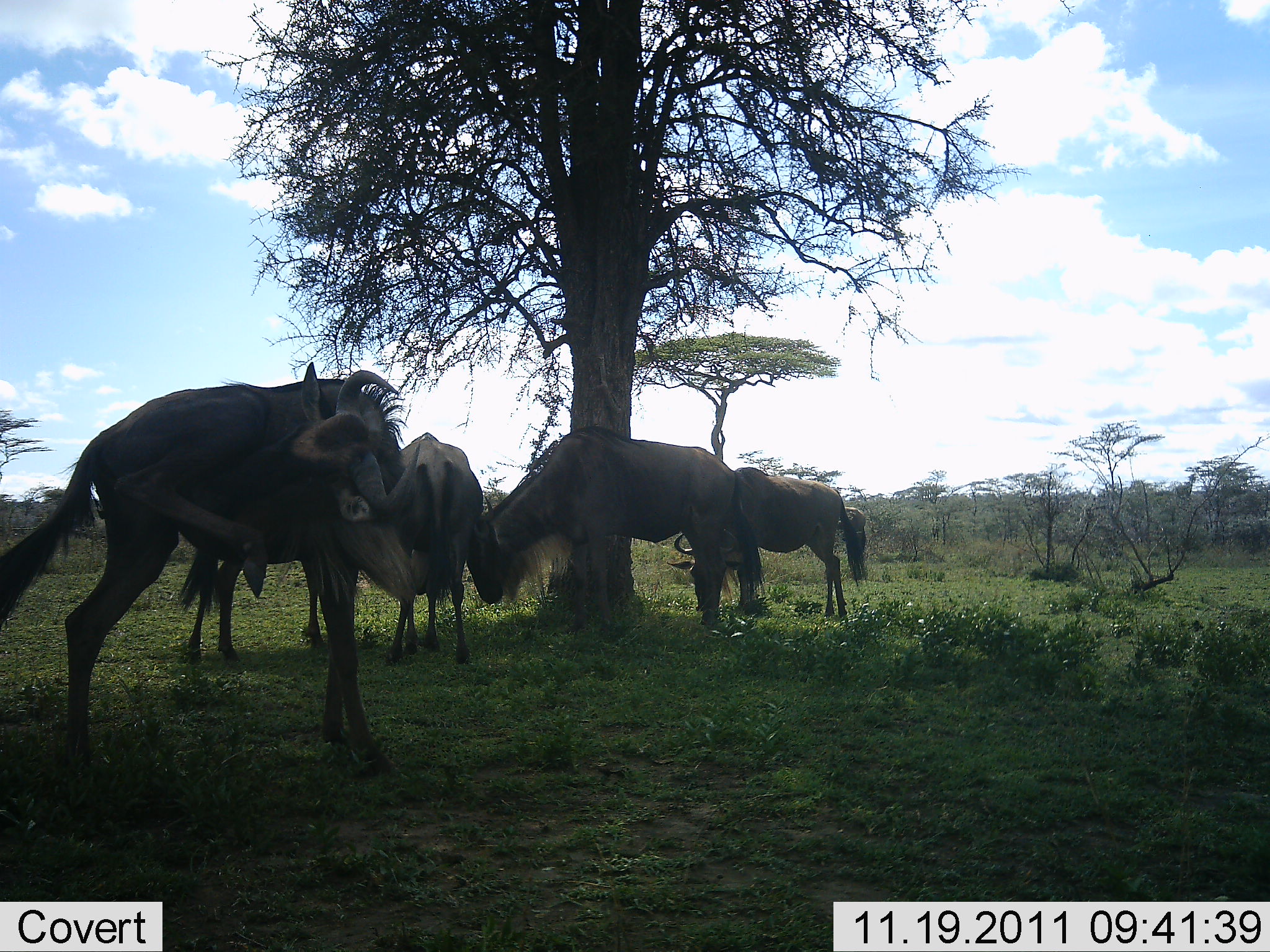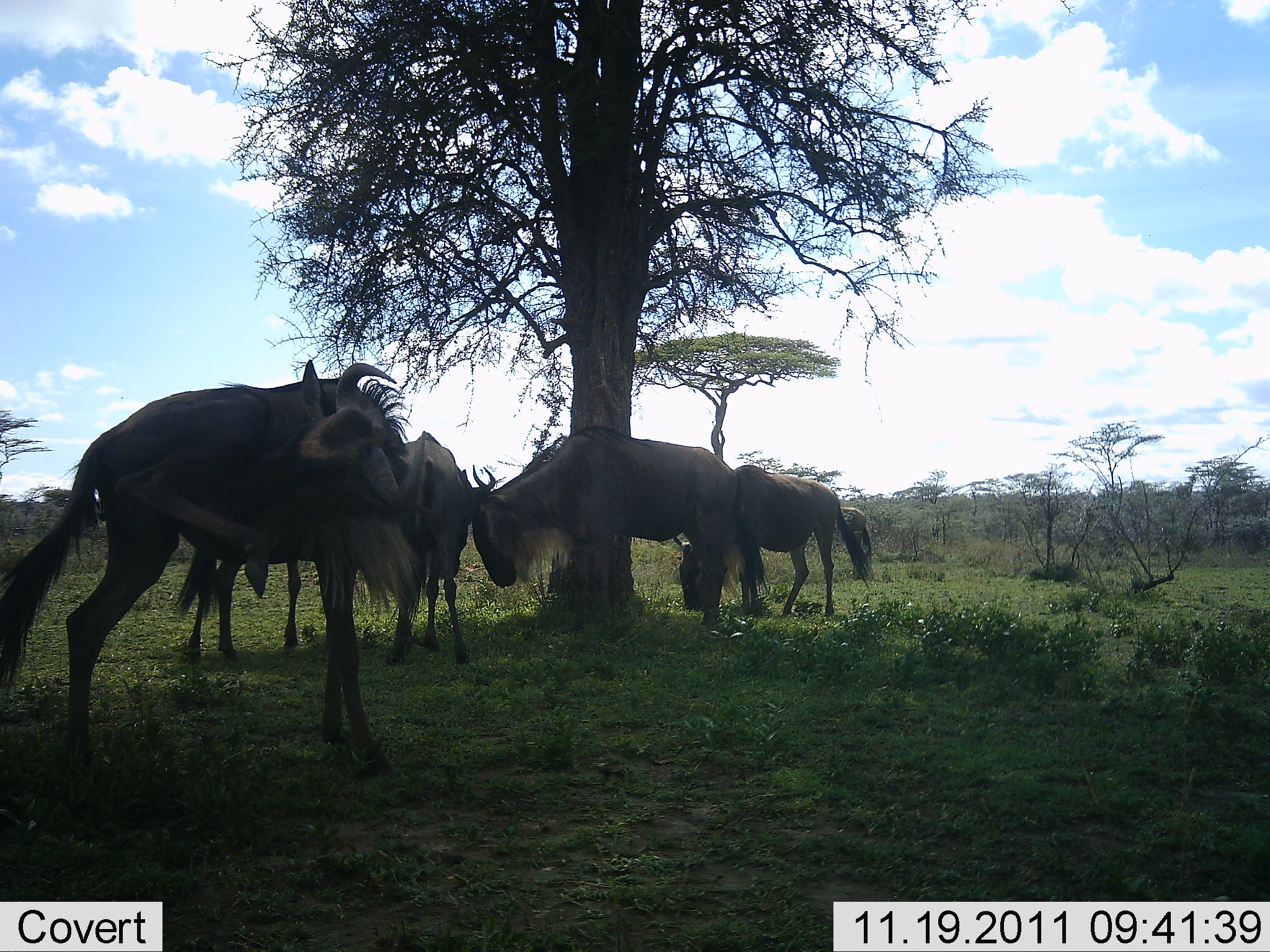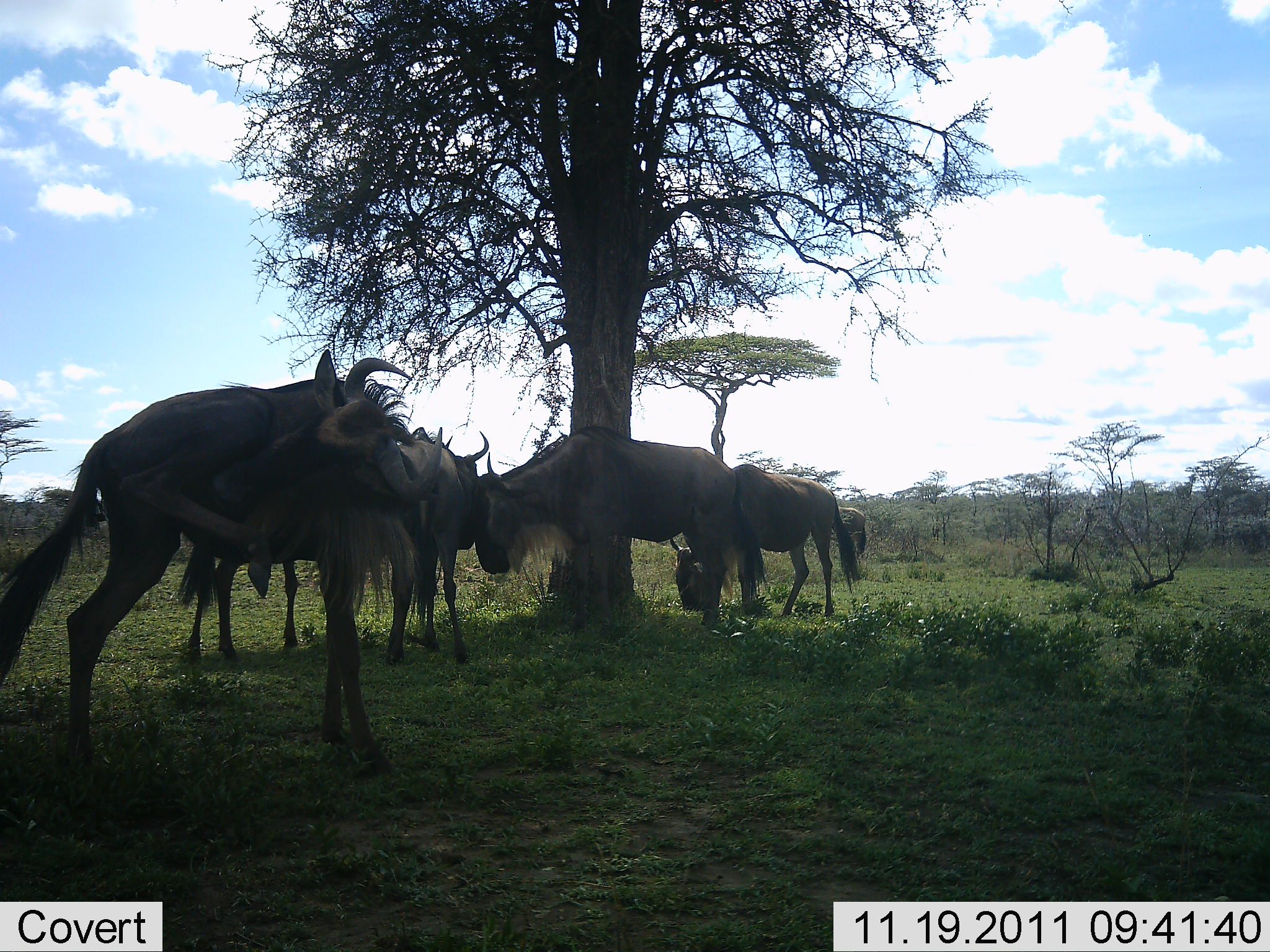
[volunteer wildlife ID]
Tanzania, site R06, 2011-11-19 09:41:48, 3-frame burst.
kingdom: Animalia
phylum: Chordata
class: Mammalia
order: Artiodactyla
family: Bovidae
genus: Connochaetes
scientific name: Connochaetes taurinus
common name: blue wildebeest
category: wildebeest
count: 5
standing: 77%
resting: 15%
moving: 0%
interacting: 38%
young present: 0%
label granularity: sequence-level